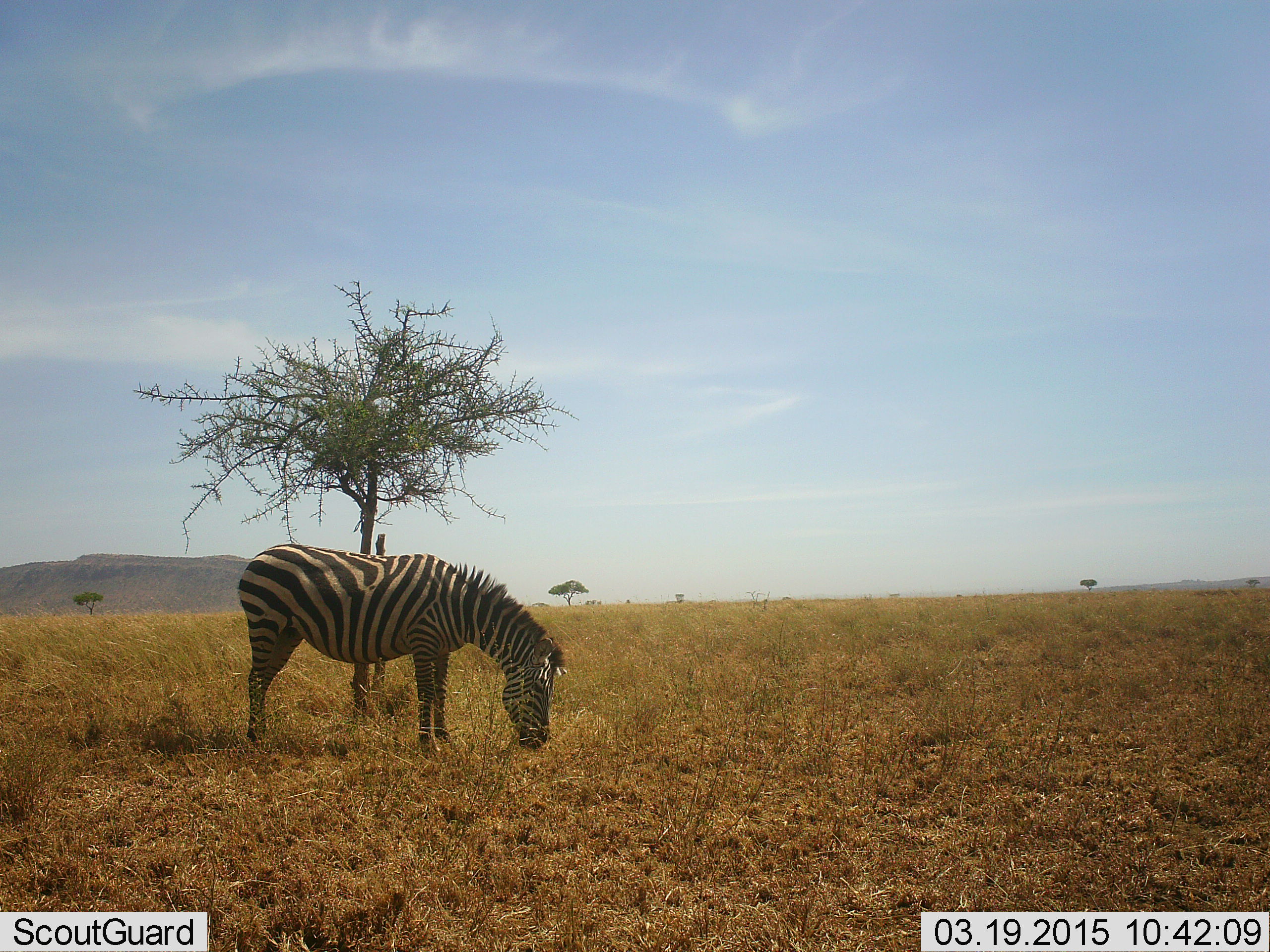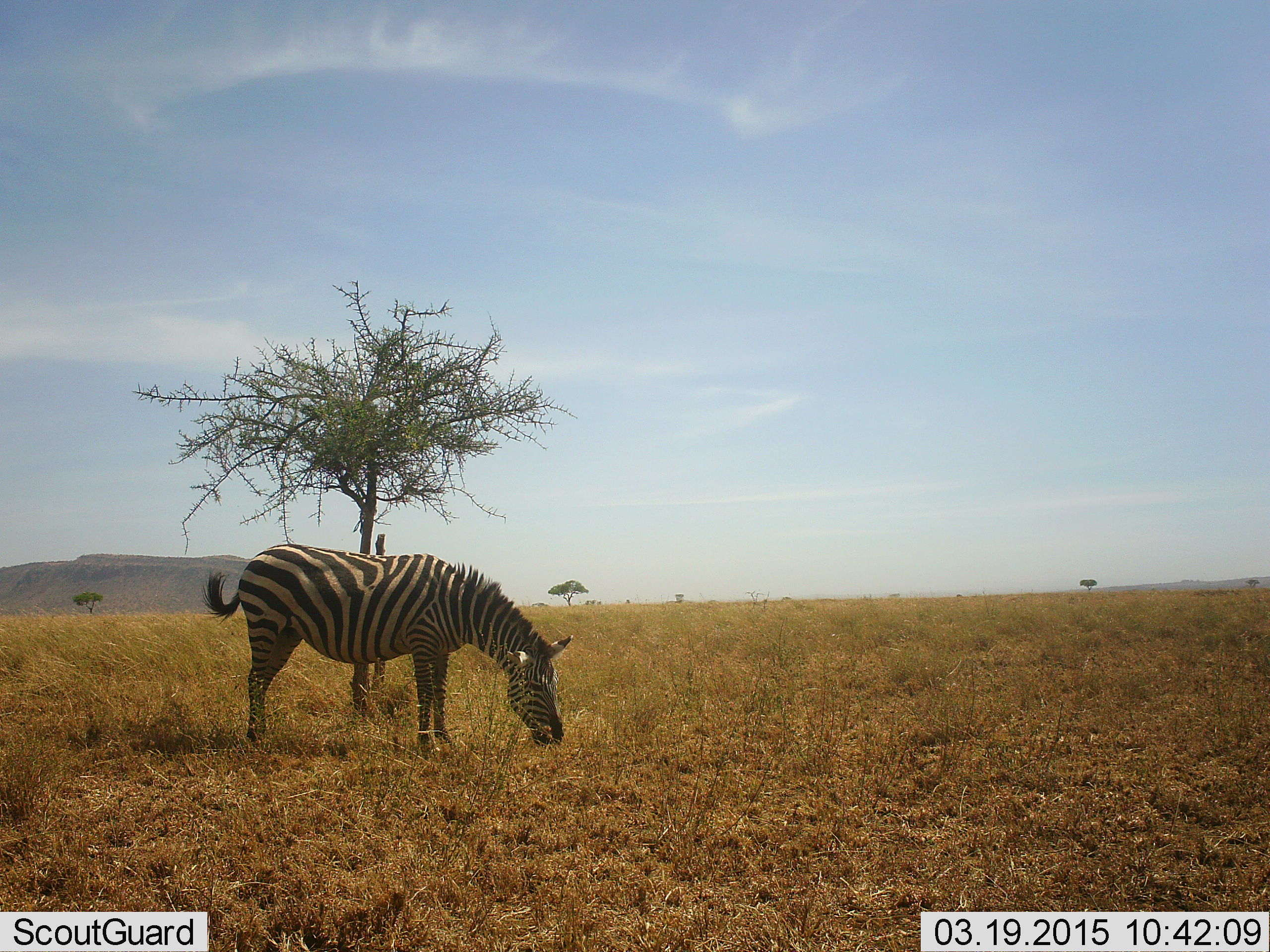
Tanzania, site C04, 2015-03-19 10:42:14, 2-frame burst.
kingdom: Animalia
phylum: Chordata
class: Mammalia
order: Perissodactyla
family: Equidae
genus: Equus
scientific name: Equus quagga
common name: plains zebra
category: zebra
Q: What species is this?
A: Zebra (plains zebra) (Equus quagga).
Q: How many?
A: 1.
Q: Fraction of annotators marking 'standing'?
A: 10%.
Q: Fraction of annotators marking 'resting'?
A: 0%.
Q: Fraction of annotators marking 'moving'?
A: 0%.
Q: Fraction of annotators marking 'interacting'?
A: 0%.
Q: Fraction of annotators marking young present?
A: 0%.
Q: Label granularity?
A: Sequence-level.